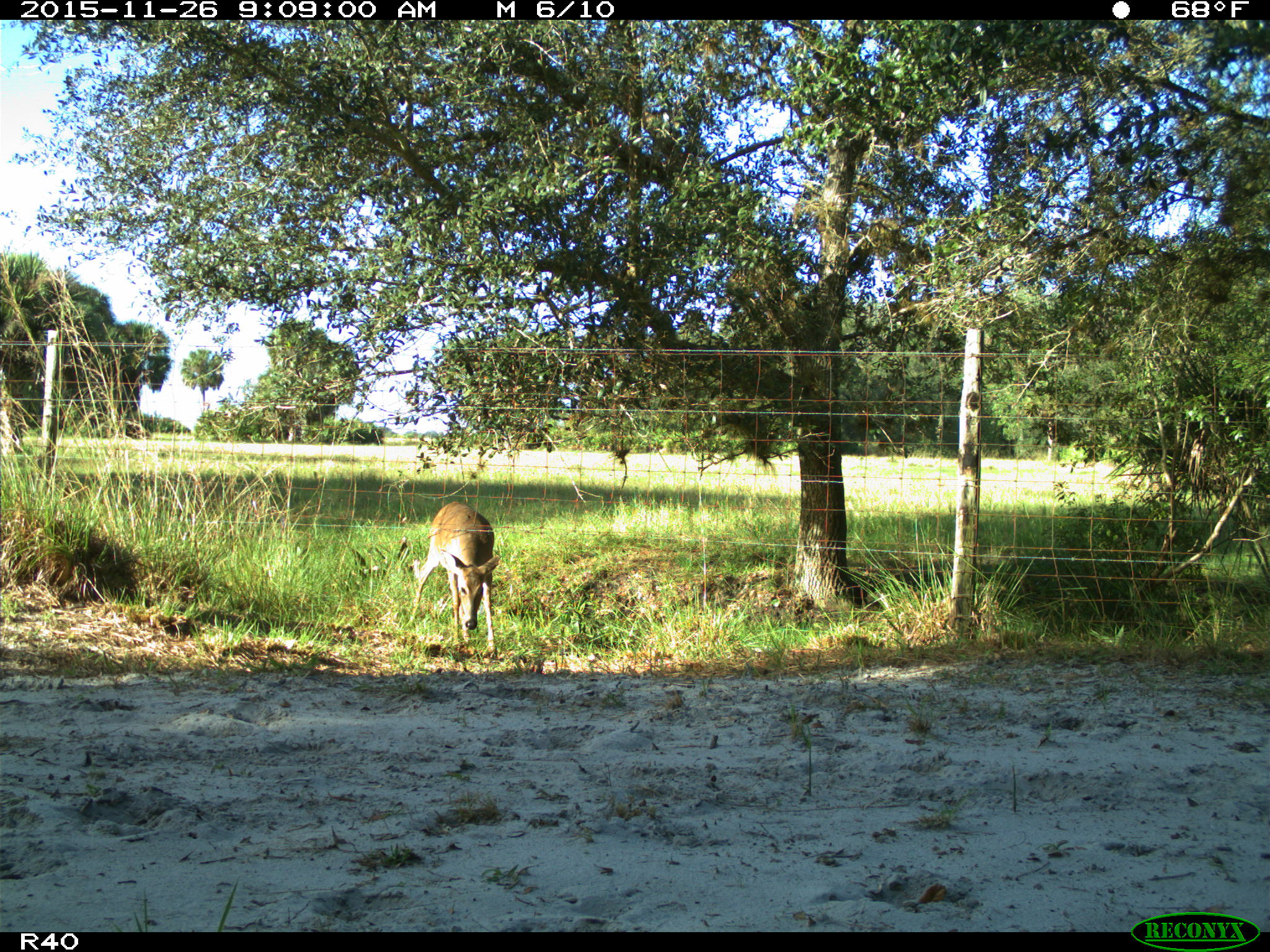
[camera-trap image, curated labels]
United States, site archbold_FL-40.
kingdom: Animalia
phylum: Chordata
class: Mammalia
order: Artiodactyla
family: Cervidae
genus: Odocoileus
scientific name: Odocoileus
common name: deer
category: unidentified deer